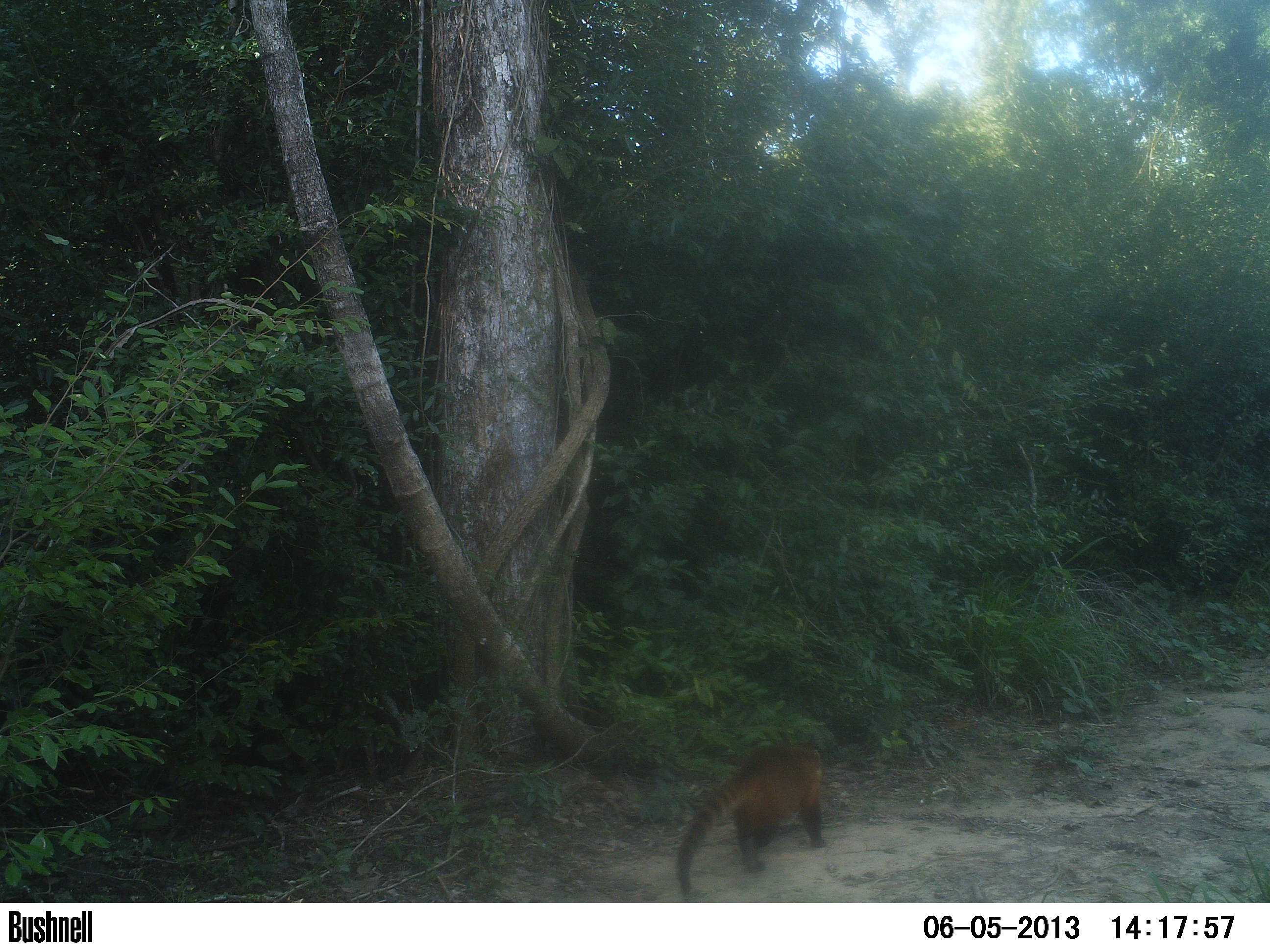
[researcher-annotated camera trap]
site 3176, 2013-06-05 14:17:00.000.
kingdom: Animalia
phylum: Chordata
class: Mammalia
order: Carnivora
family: Procyonidae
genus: Nasua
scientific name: Nasua nasua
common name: south american coati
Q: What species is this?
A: Nasua nasua (south american coati).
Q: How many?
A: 1.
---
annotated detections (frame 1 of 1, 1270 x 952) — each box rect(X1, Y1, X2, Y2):
nasua nasua: rect(672, 738, 828, 896)